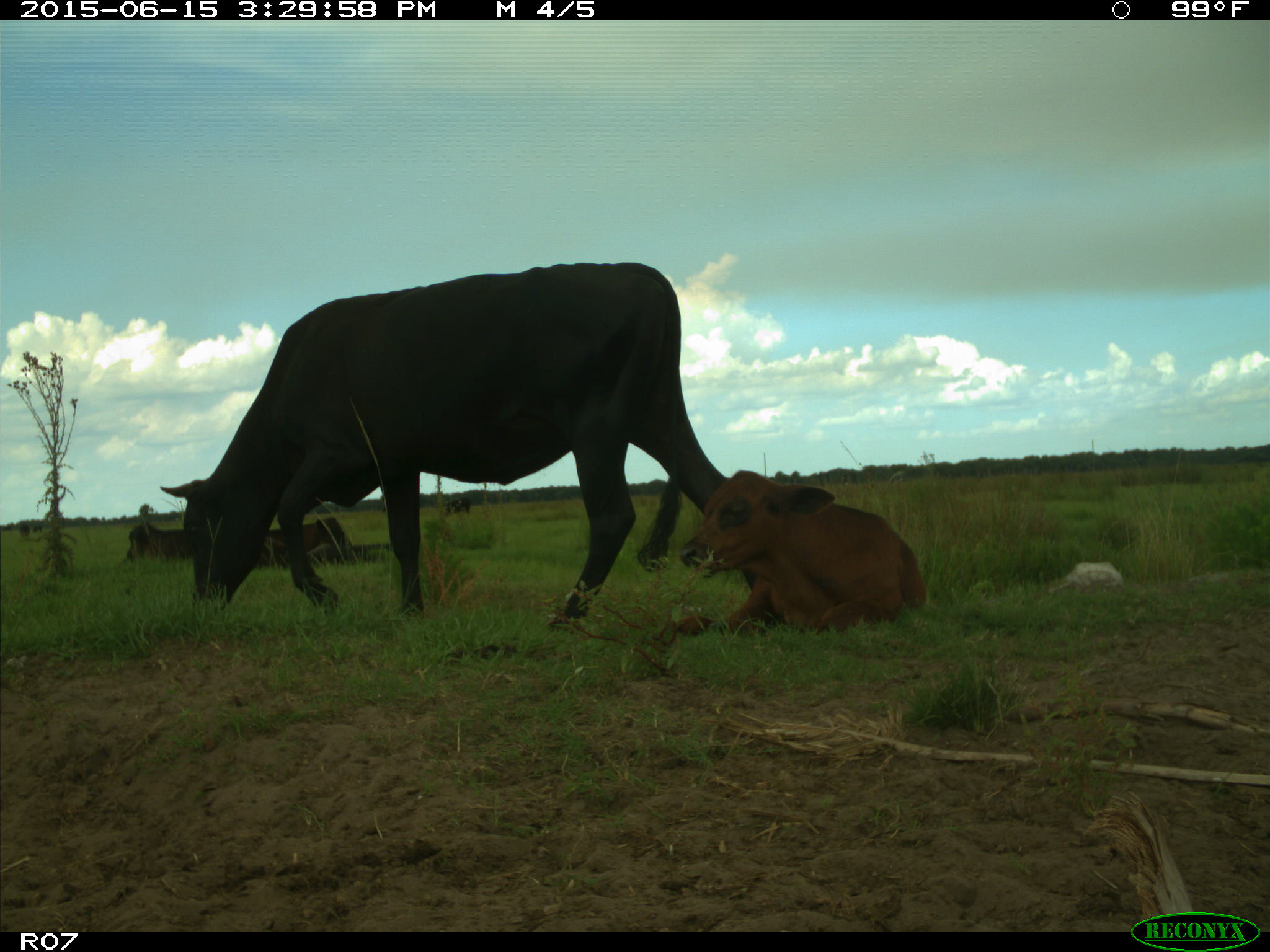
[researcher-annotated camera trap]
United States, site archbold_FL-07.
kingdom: Animalia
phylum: Chordata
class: Mammalia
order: Artiodactyla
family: Bovidae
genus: Bos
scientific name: Bos taurus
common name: domestic cow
Bos taurus (domestic cow).